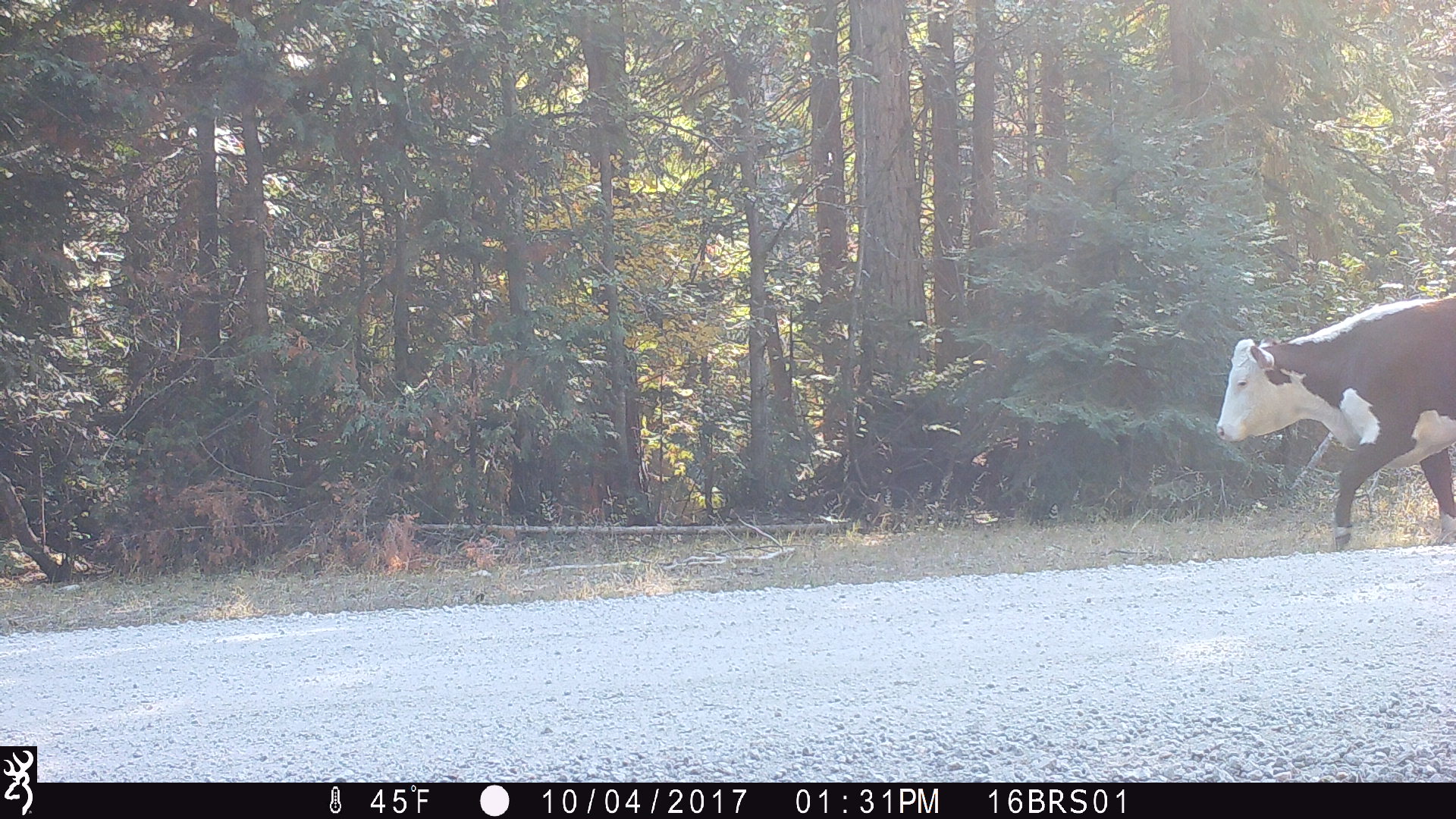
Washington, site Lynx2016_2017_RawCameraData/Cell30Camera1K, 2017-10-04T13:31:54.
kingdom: Animalia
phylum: Chordata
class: Mammalia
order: Artiodactyla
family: Bovidae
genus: Bos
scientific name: Bos taurus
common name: domestic cattle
Domestic cattle (Bos taurus). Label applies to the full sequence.